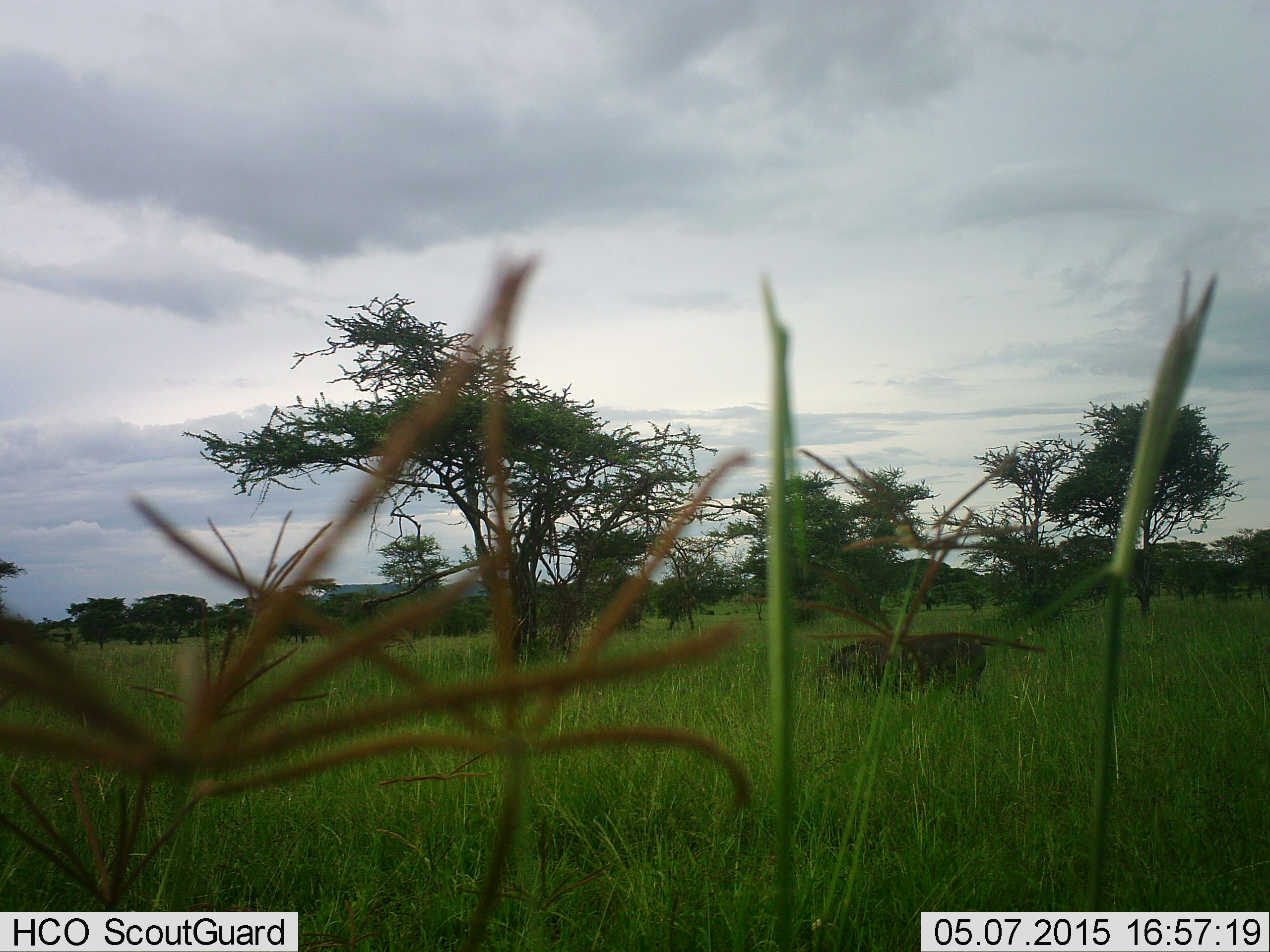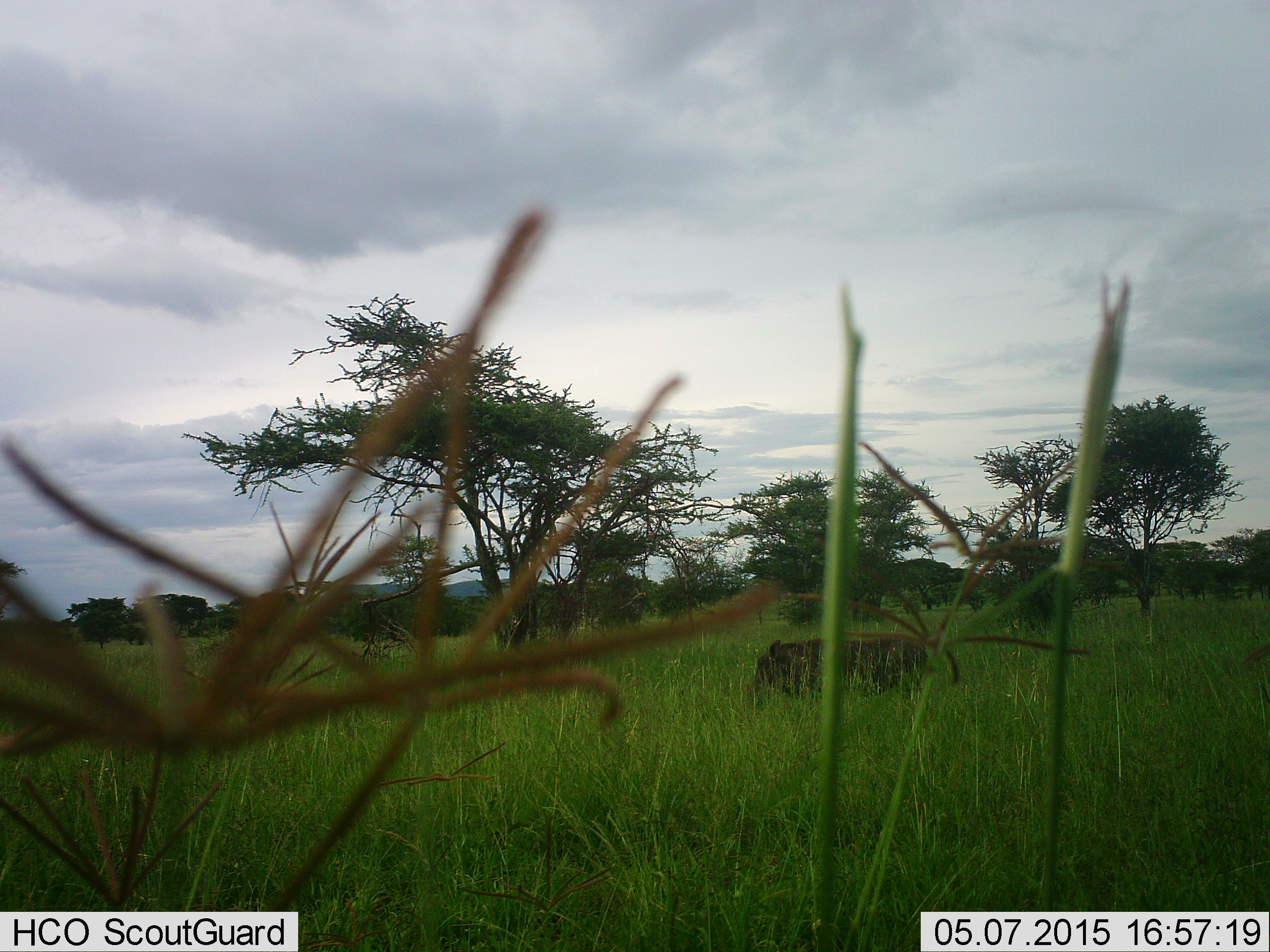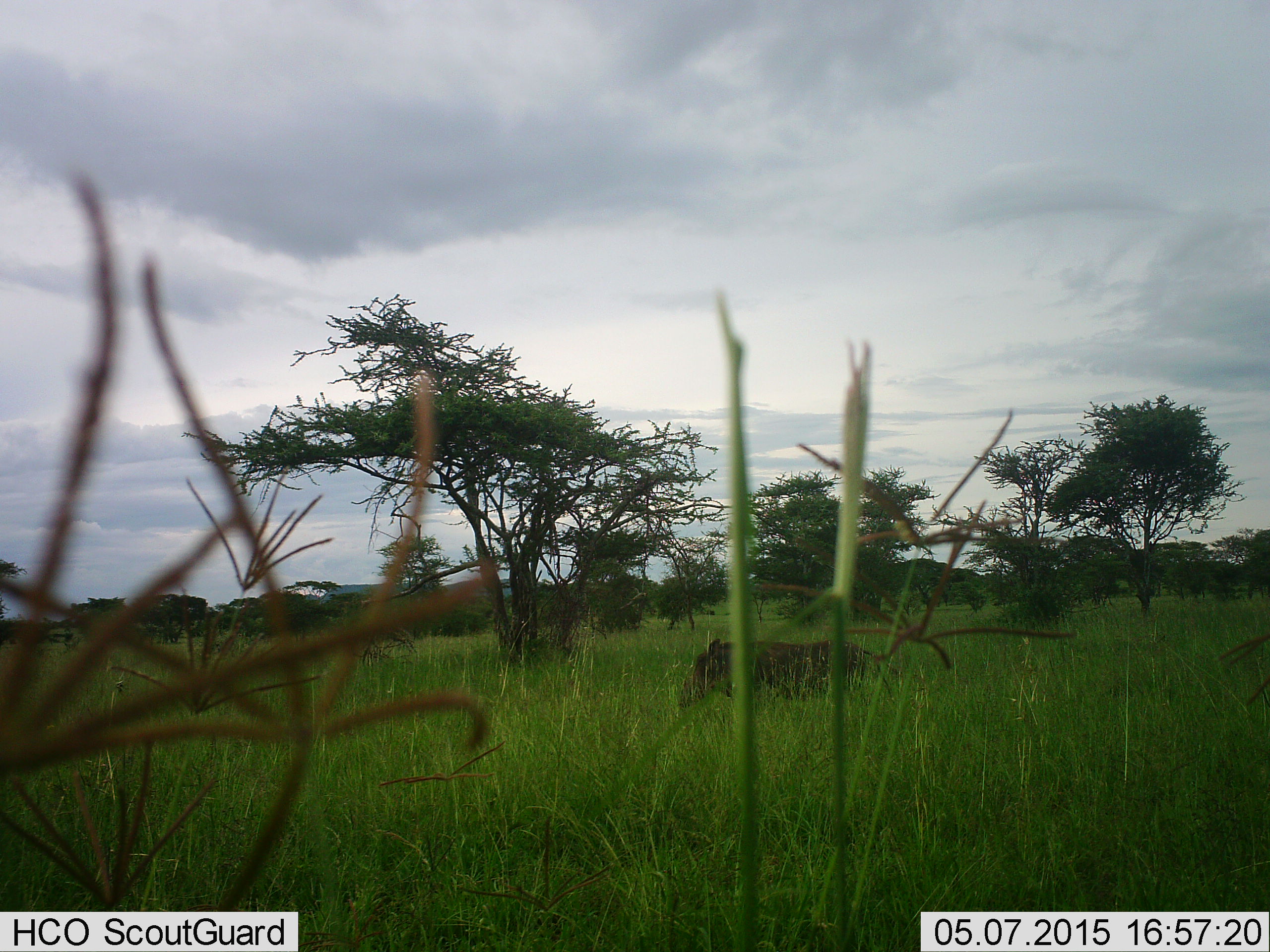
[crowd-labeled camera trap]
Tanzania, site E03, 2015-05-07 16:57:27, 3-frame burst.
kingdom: Animalia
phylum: Chordata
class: Mammalia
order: Artiodactyla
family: Suidae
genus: Phacochoerus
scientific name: Phacochoerus africanus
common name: warthog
Warthog (Phacochoerus africanus), count 1. Behavior (volunteer vote fractions): standing 0%, resting 0%, moving 100%, interacting 0%. Young present (vote fraction): 0%. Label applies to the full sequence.